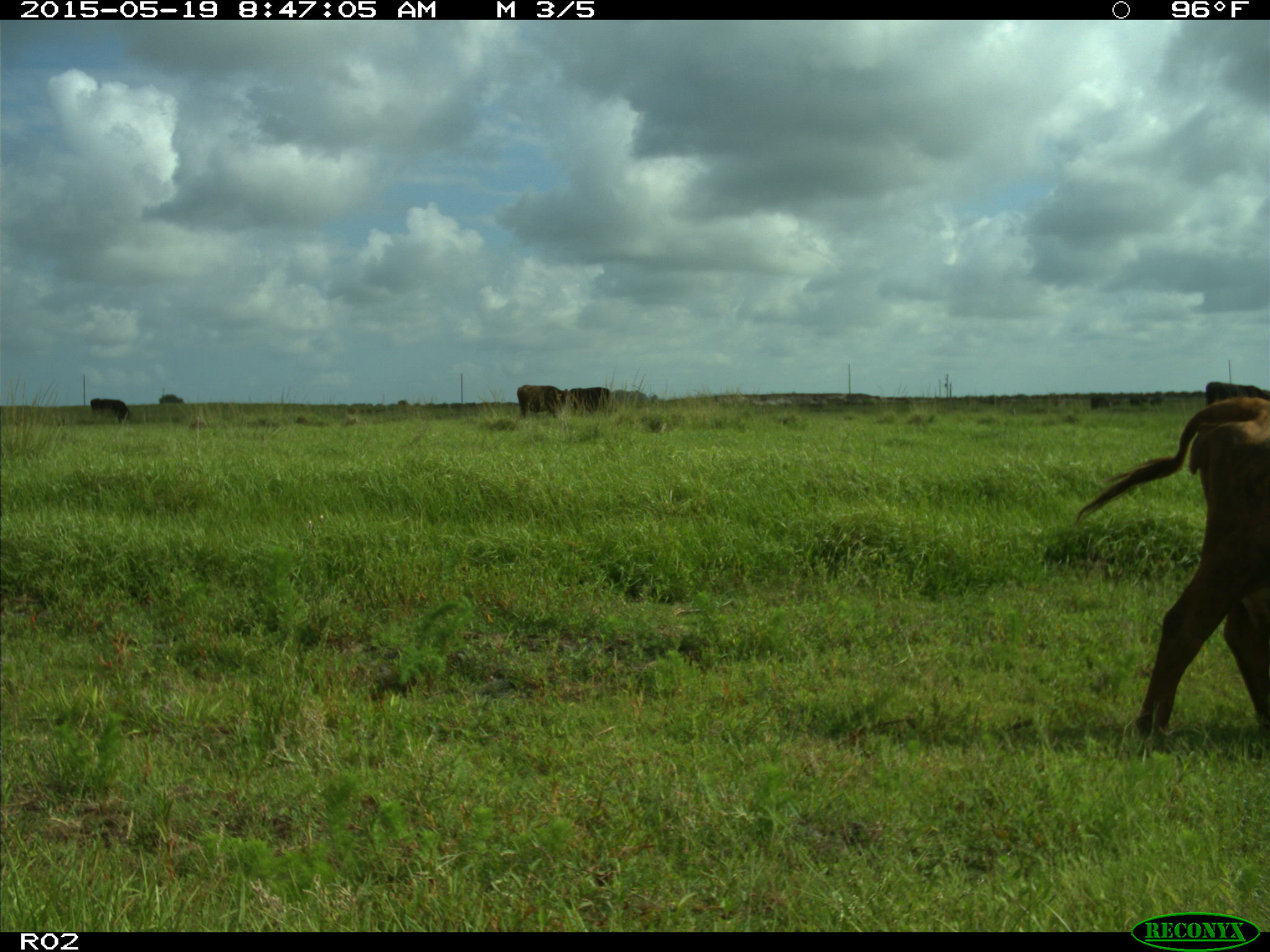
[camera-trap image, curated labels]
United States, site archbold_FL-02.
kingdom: Animalia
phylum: Chordata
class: Mammalia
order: Artiodactyla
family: Bovidae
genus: Bos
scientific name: Bos taurus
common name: domestic cow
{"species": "Bos taurus (domestic cow)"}